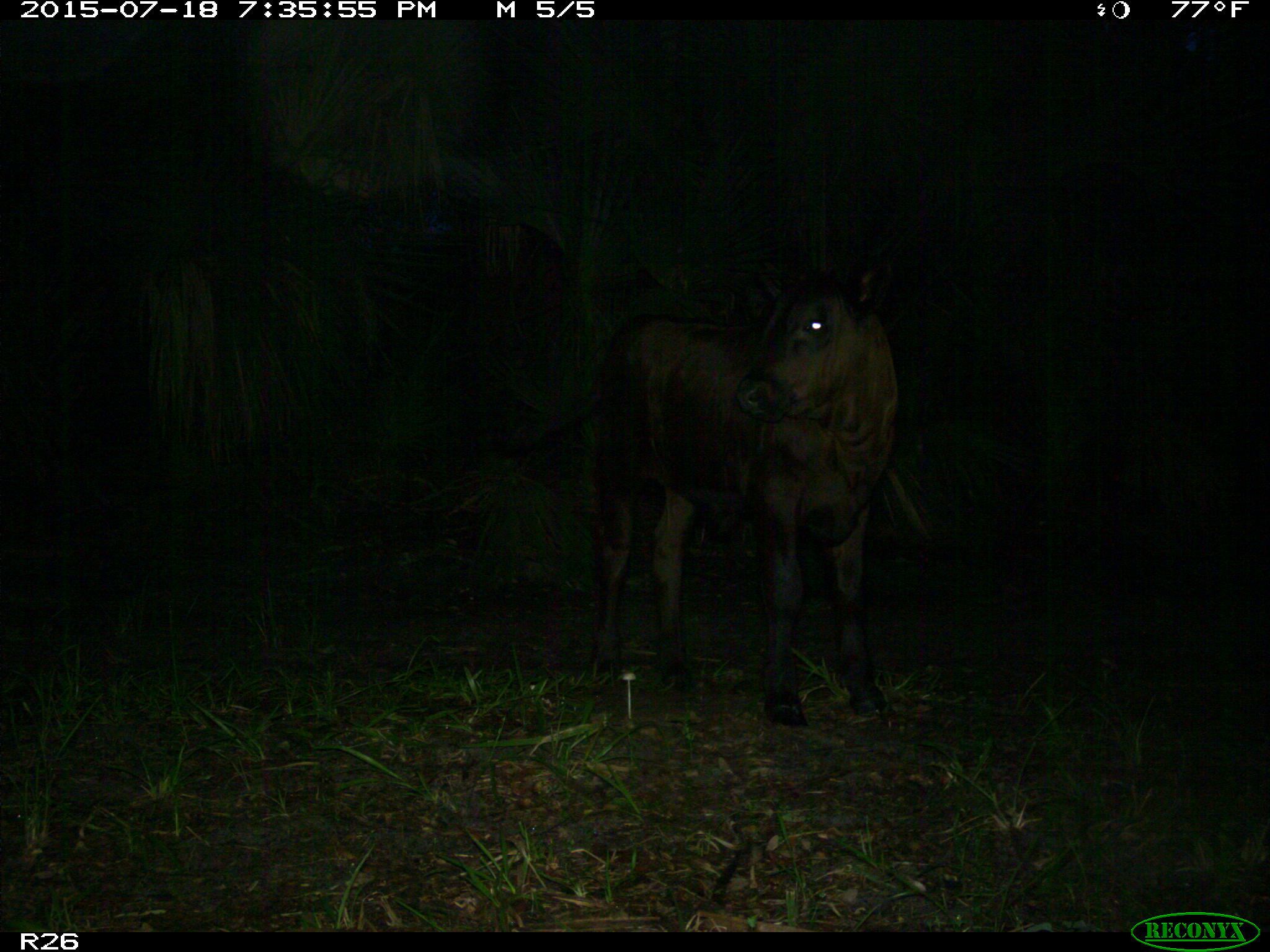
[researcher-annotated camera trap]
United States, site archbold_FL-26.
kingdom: Animalia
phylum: Chordata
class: Mammalia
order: Artiodactyla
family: Bovidae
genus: Bos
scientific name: Bos taurus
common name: domestic cow